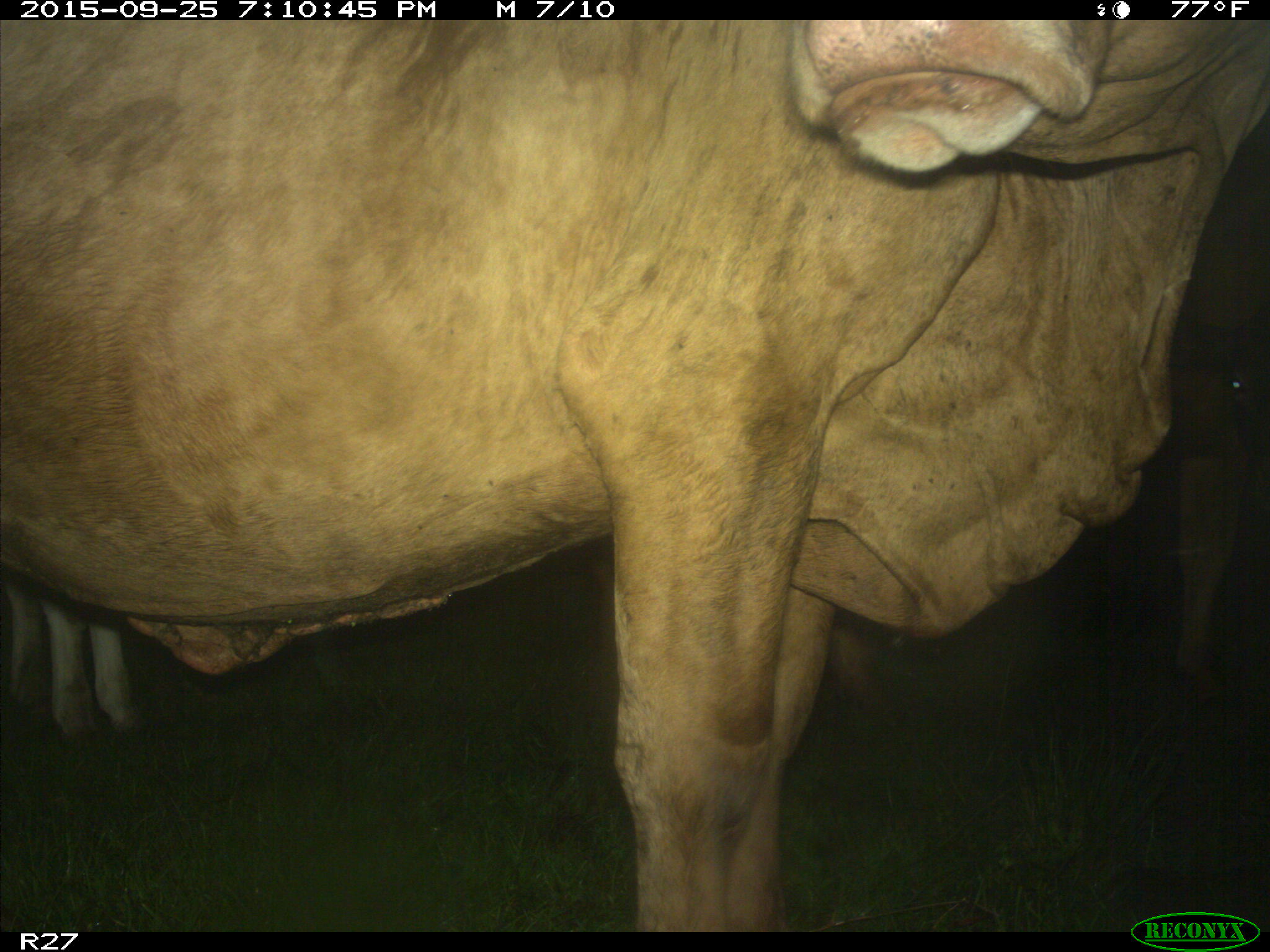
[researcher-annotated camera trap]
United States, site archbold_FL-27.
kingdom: Animalia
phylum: Chordata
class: Mammalia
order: Artiodactyla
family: Bovidae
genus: Bos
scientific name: Bos taurus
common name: domestic cow